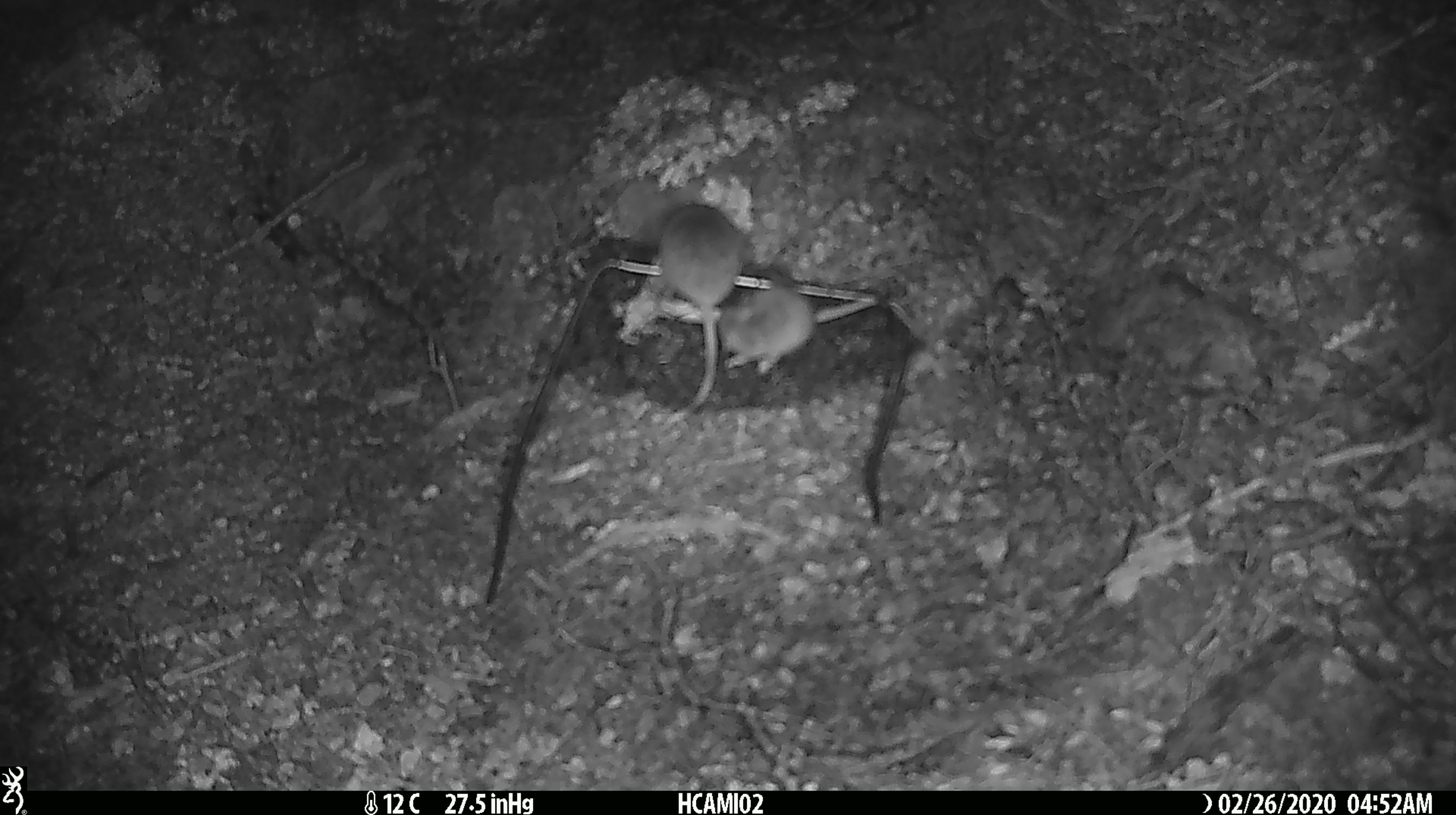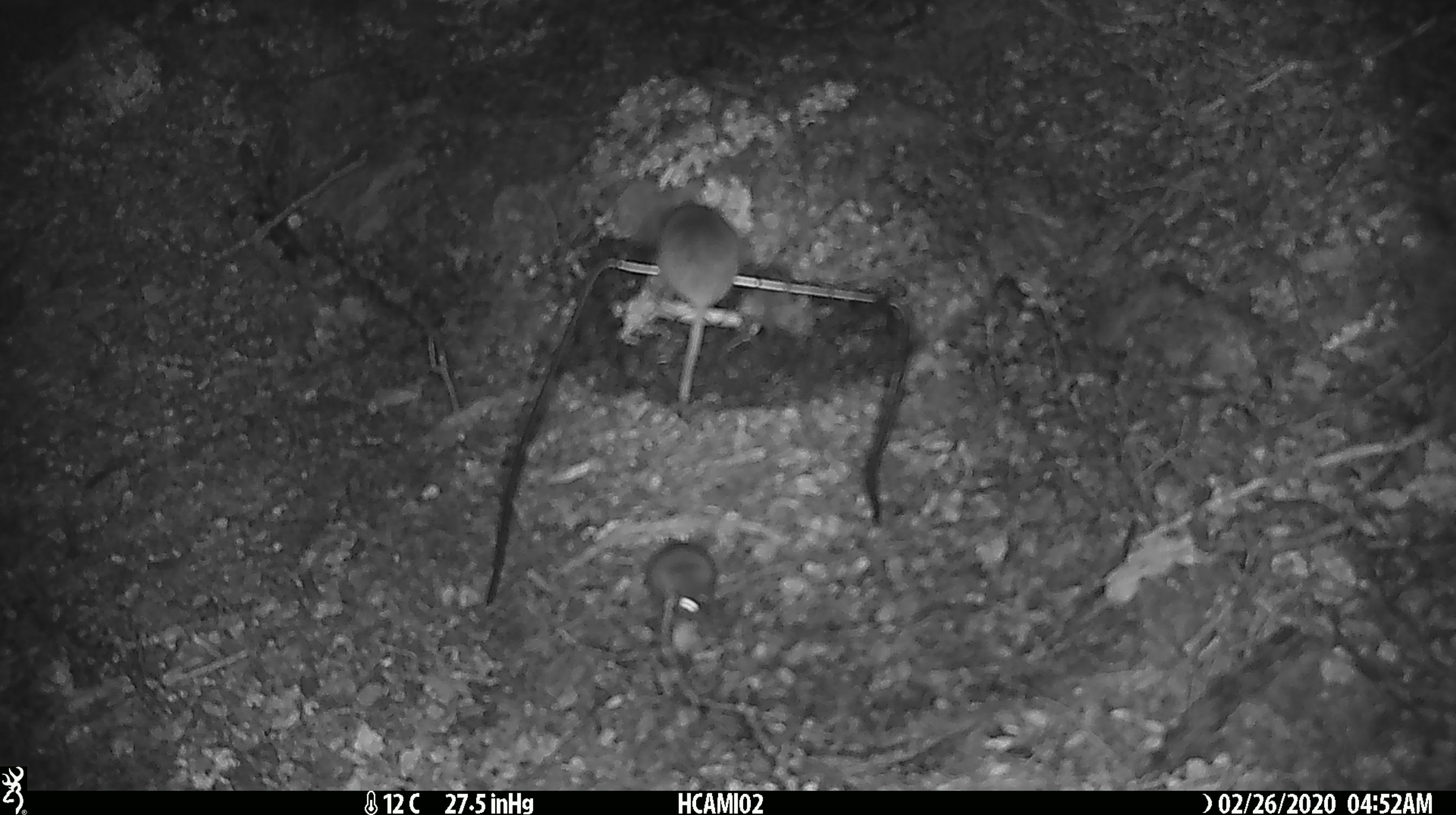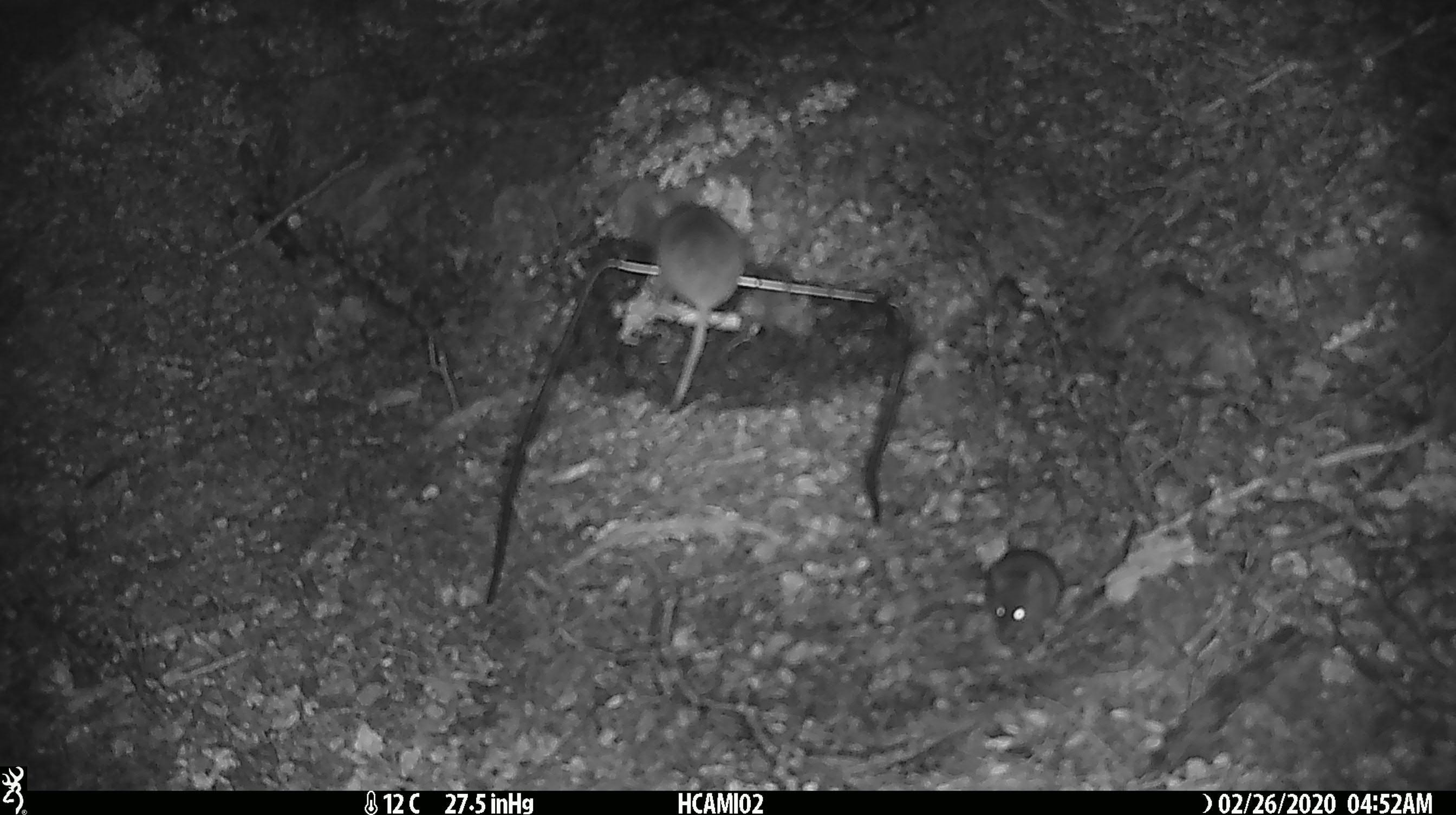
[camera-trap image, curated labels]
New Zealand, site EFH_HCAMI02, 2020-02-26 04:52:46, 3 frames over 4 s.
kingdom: Animalia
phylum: Chordata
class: Mammalia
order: Rodentia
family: Muridae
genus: Mus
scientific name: Mus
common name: mouse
Mouse (Mus).